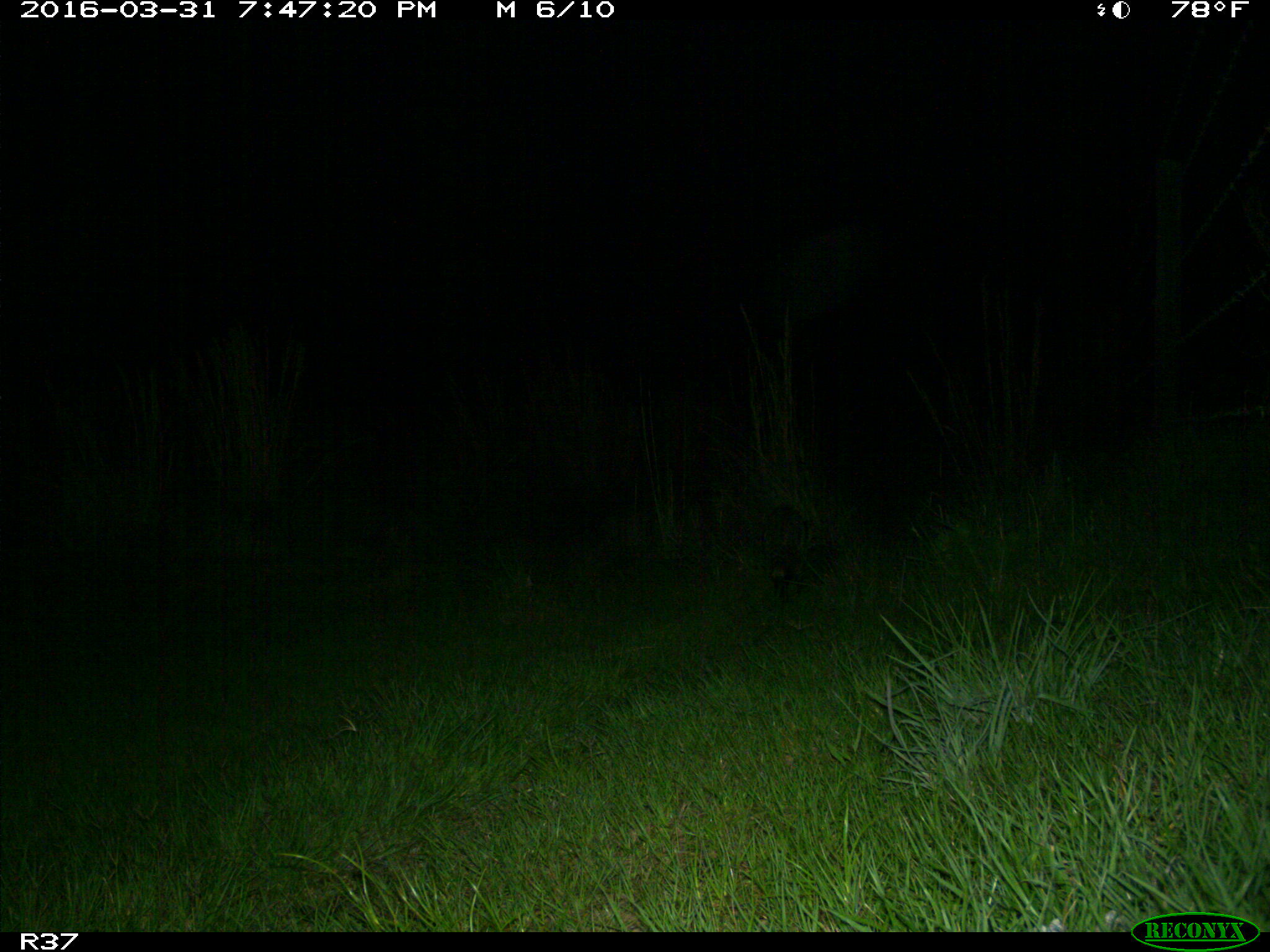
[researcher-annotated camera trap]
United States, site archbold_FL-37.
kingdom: Animalia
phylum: Chordata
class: Mammalia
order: Carnivora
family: Procyonidae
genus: Procyon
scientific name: Procyon lotor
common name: common raccoon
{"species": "Procyon lotor (common raccoon)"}